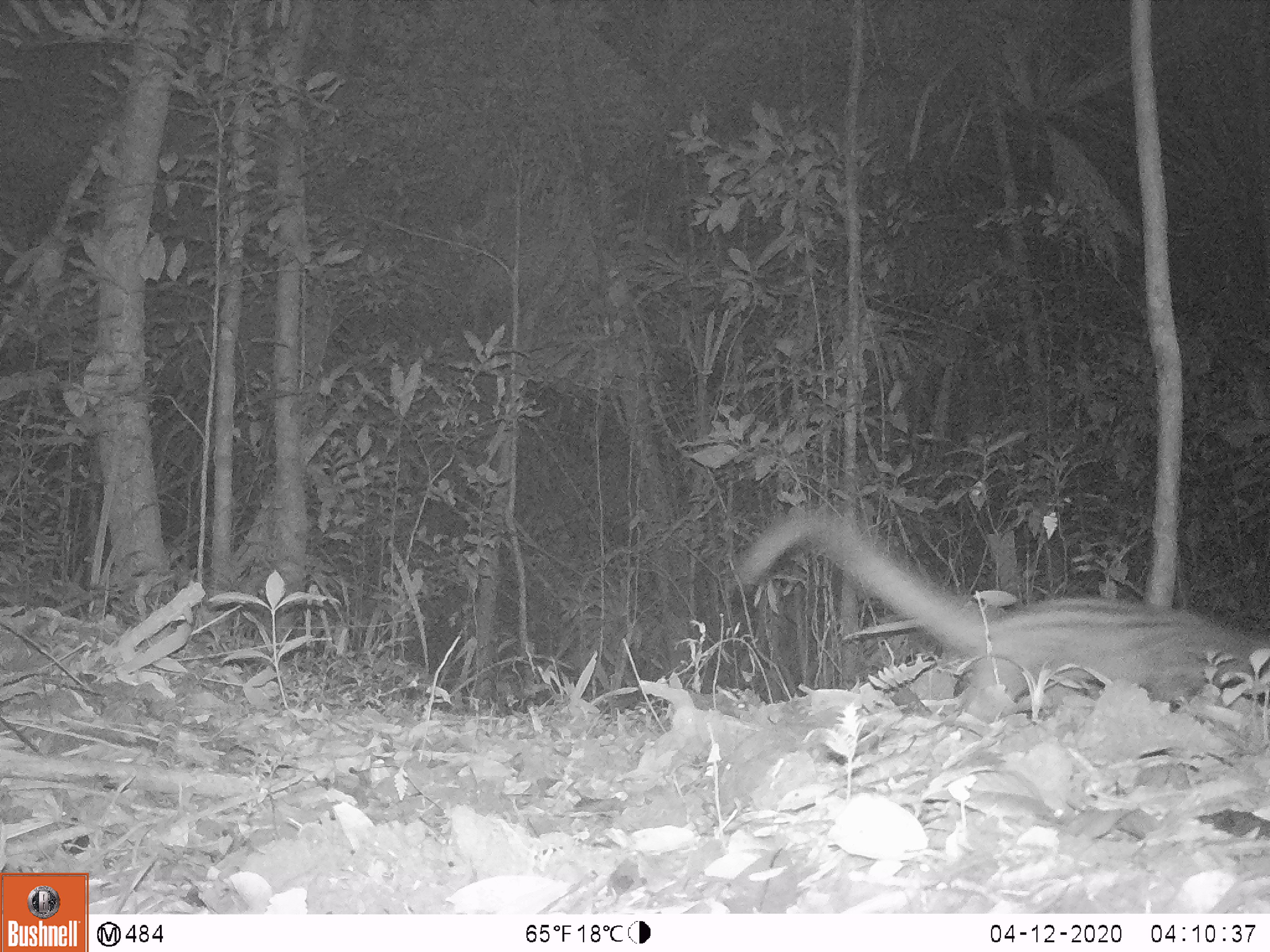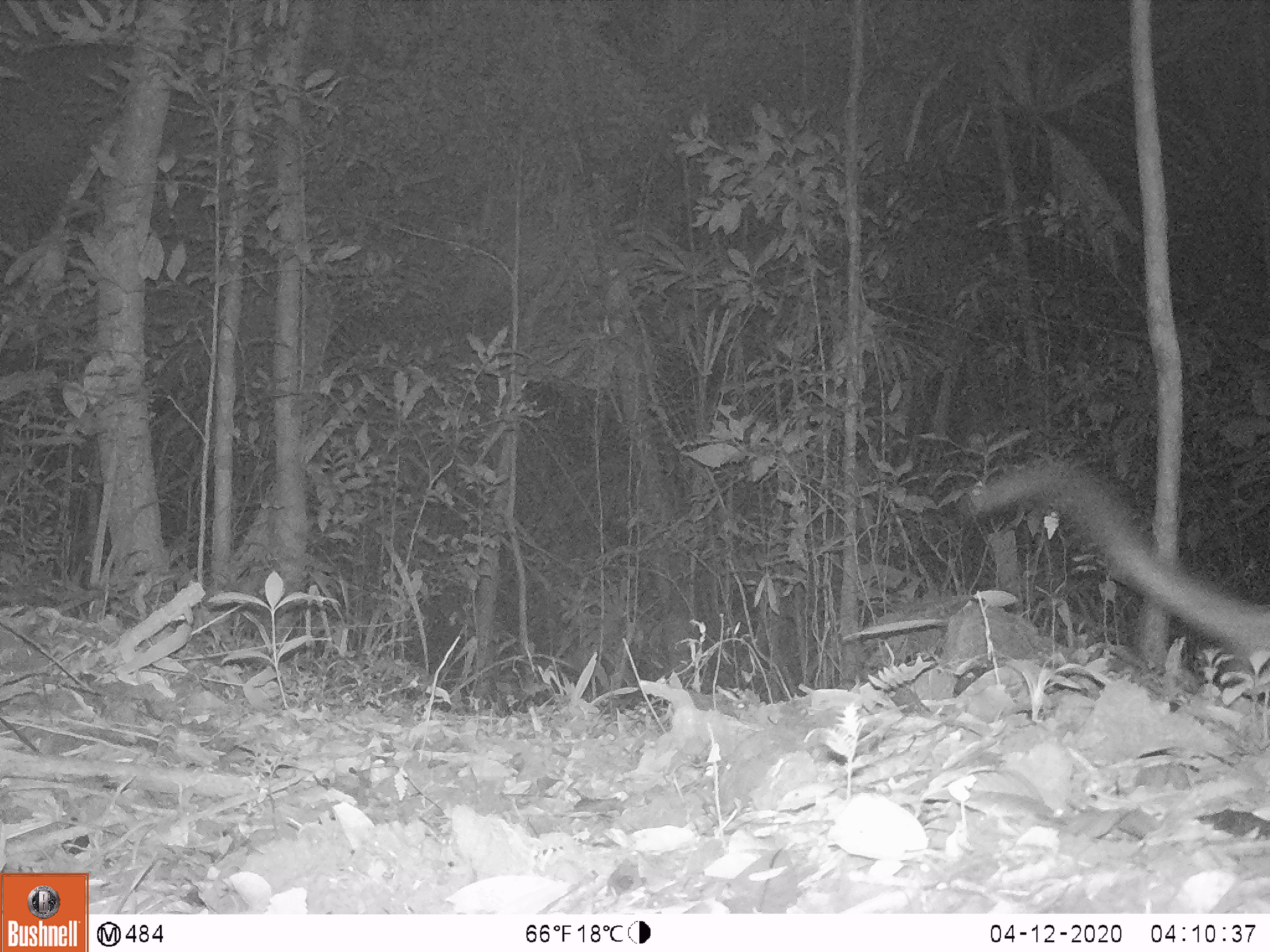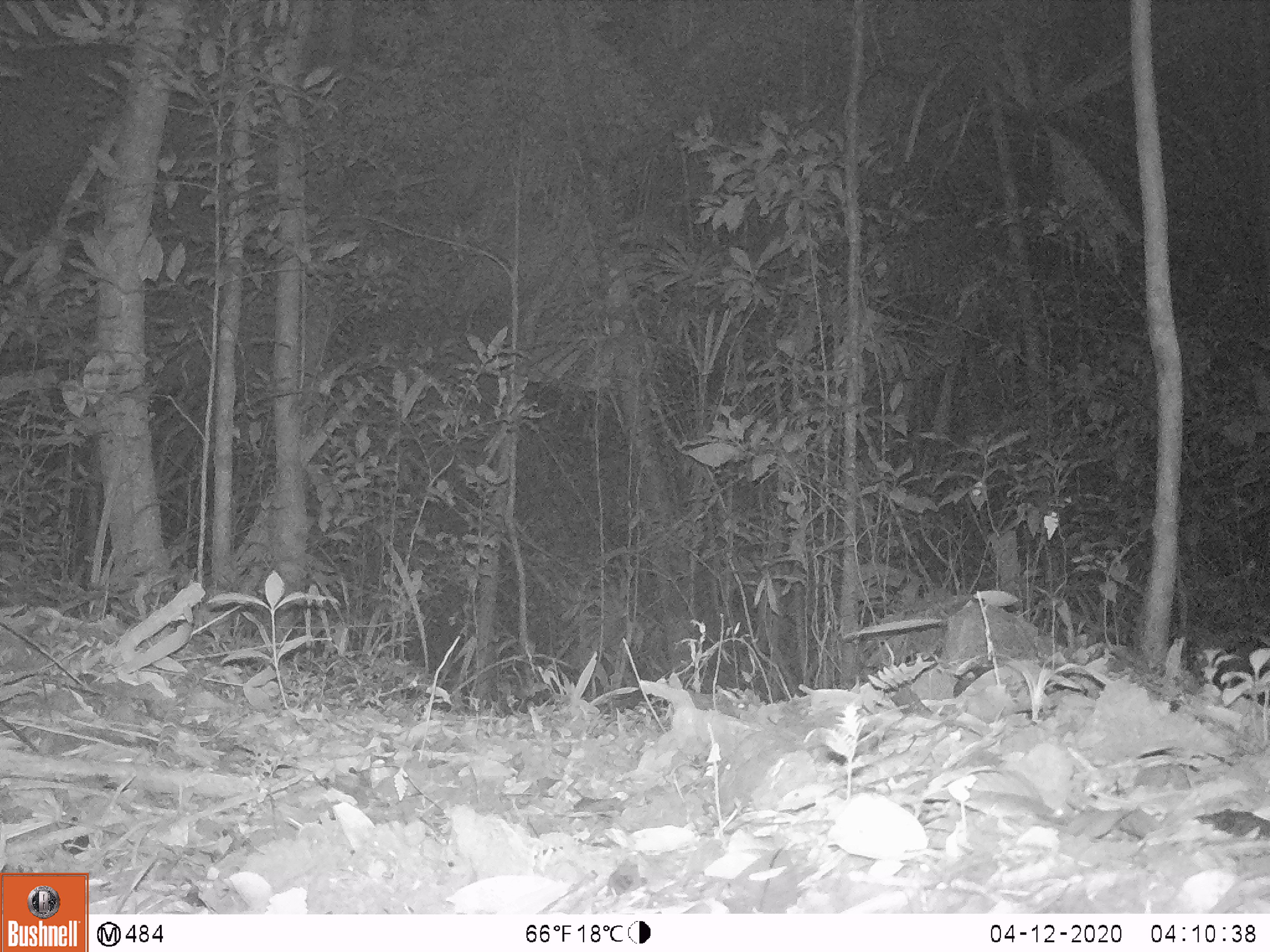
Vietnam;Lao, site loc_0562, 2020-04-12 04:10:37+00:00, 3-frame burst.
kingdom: Animalia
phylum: Chordata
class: Mammalia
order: Carnivora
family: Viverridae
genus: Paradoxurus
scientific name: Paradoxurus hermaphroditus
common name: common palm civet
Common palm civet (Paradoxurus hermaphroditus). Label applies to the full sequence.